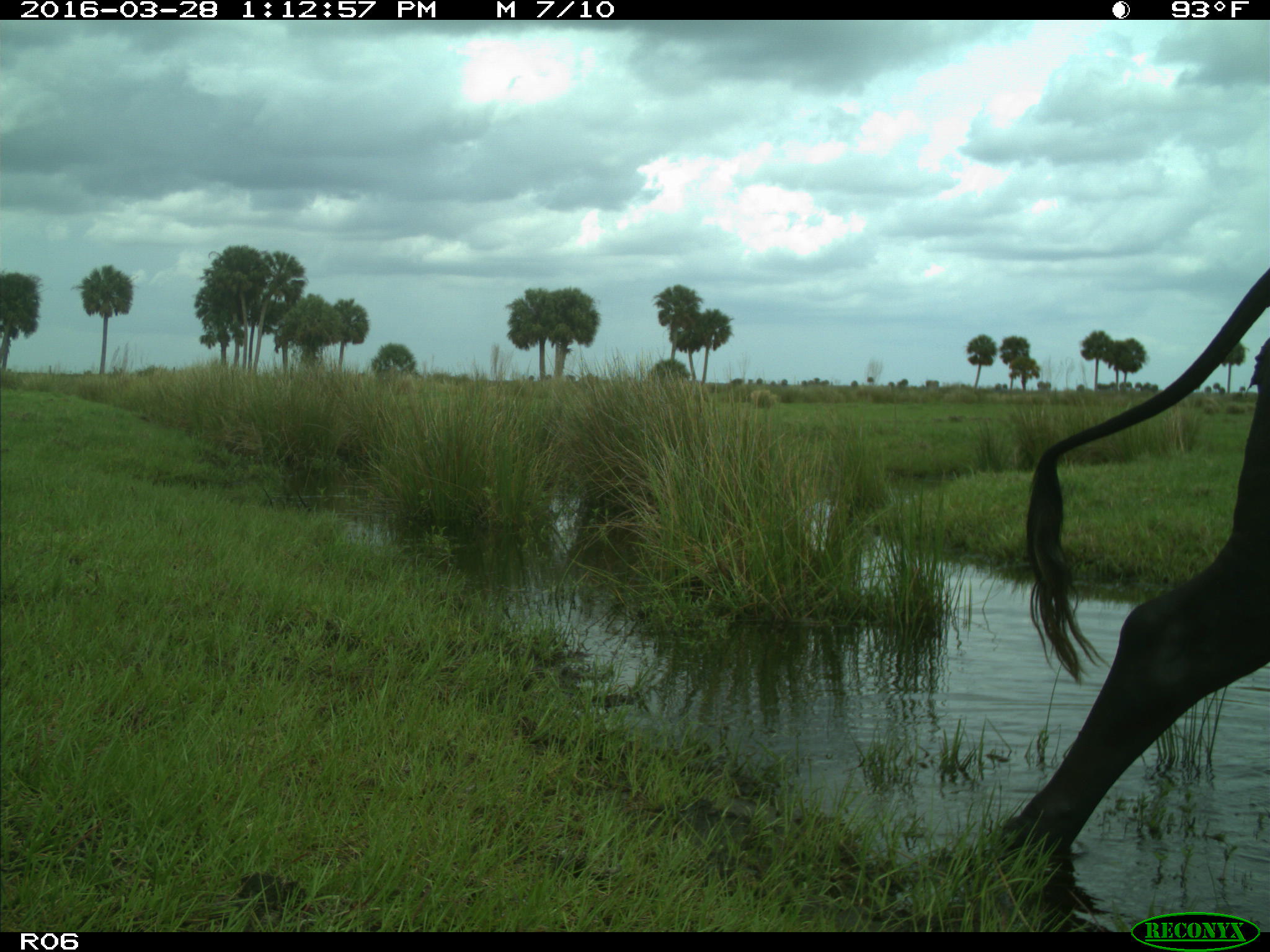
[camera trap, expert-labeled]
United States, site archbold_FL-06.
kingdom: Animalia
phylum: Chordata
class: Mammalia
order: Artiodactyla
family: Bovidae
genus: Bos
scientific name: Bos taurus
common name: domestic cow